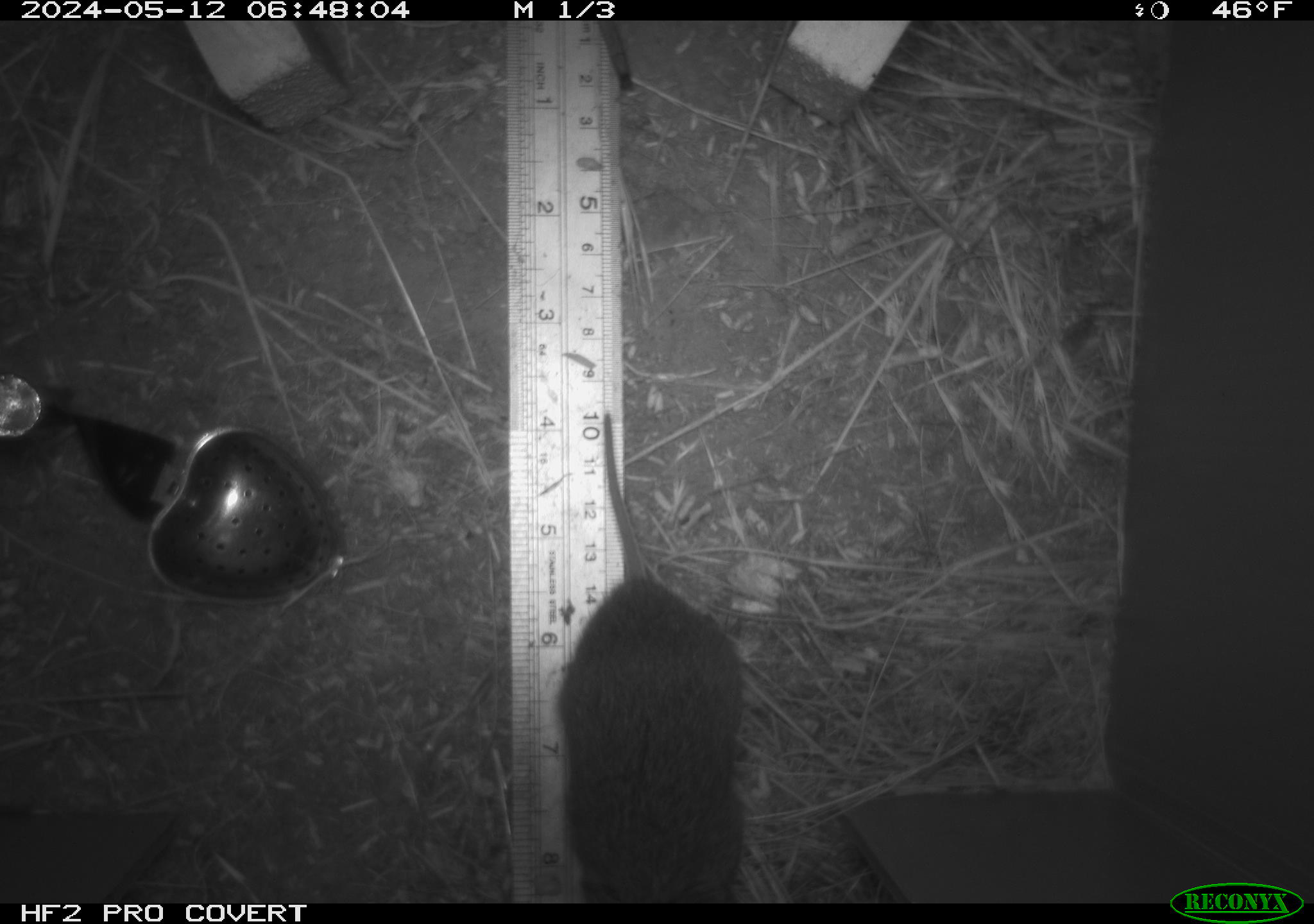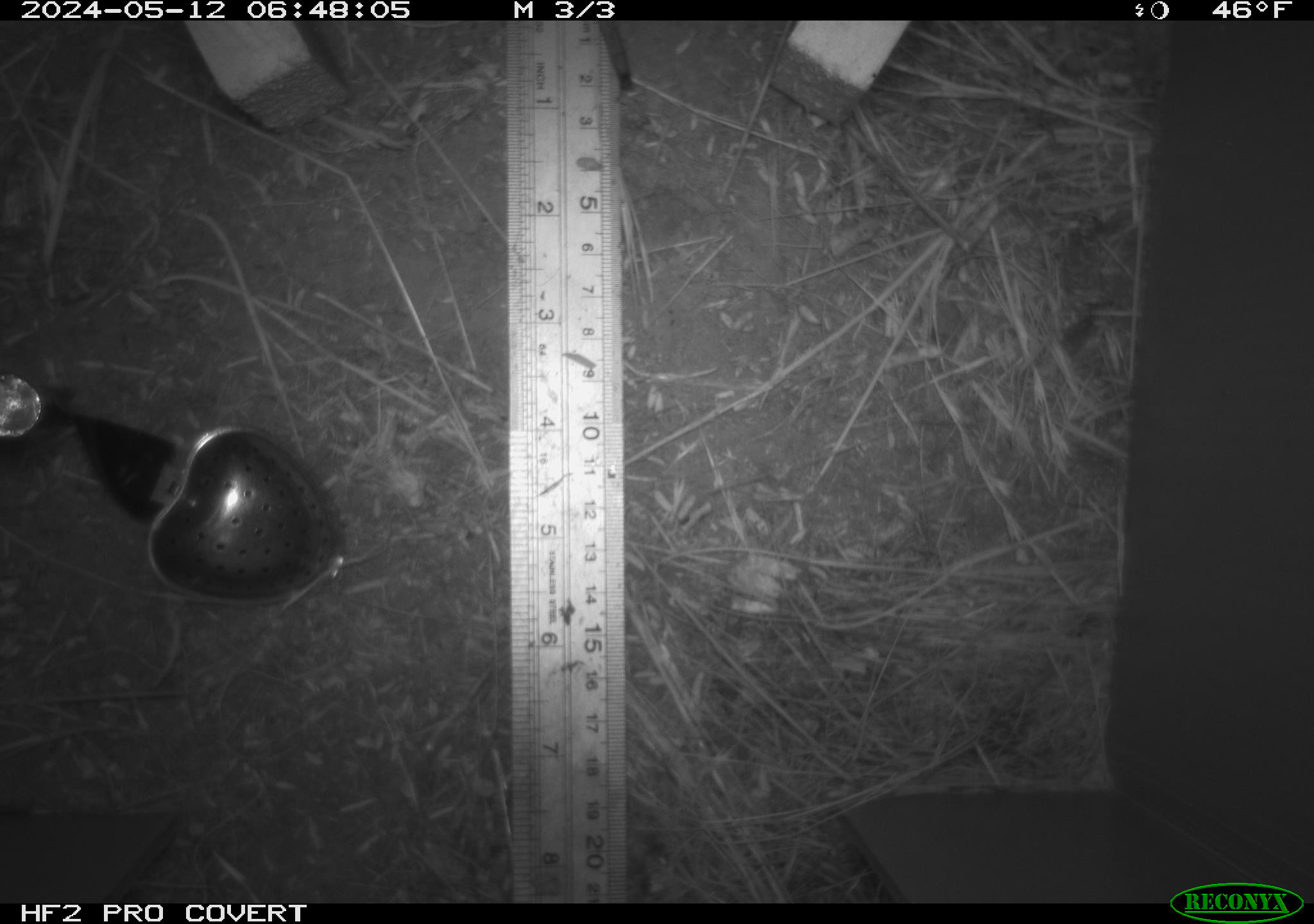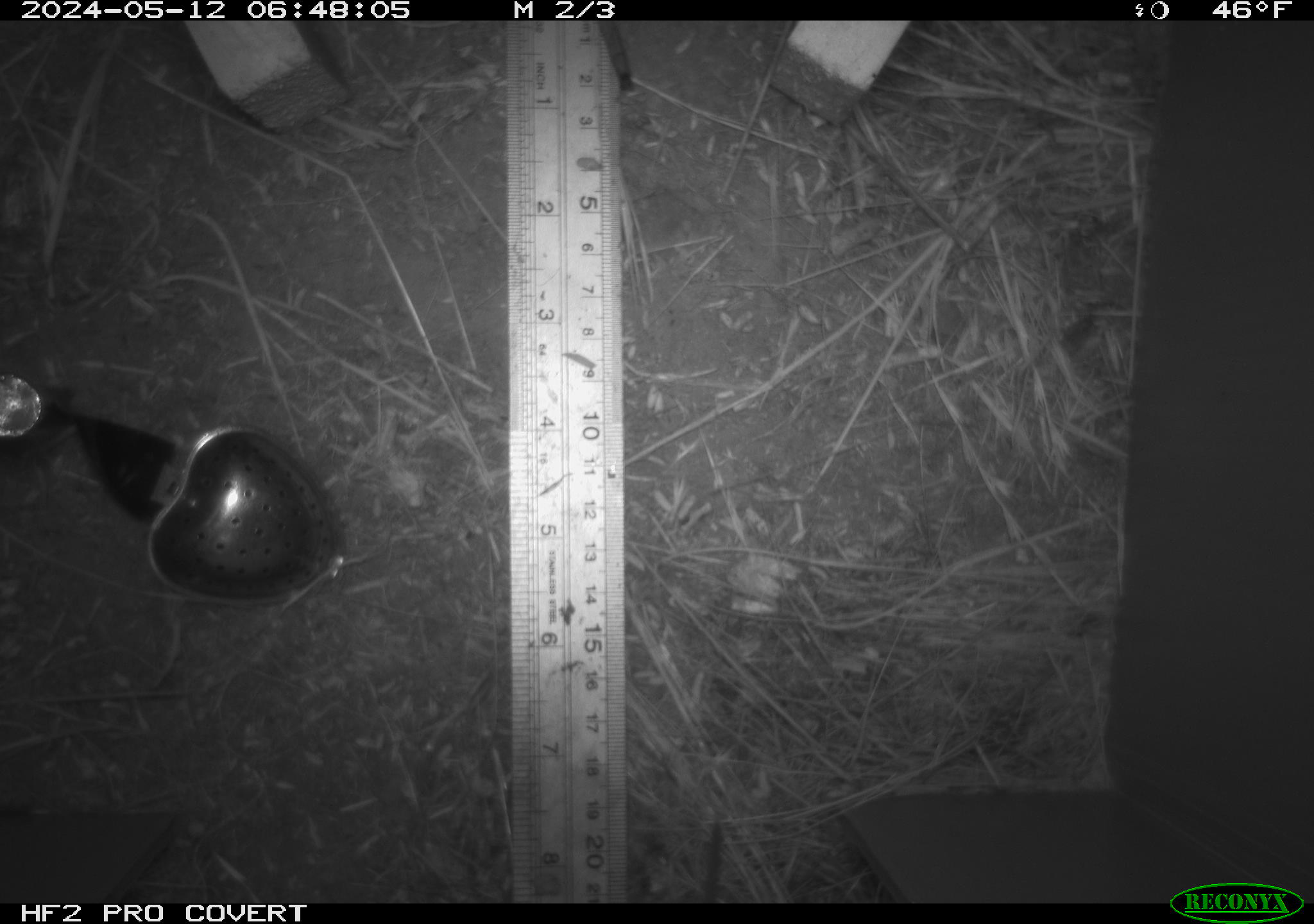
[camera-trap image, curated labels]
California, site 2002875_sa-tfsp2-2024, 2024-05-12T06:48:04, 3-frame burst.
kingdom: Animalia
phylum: Chordata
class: Mammalia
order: Rodentia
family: Cricetidae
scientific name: Arvicolinae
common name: voles, lemmings, and muskrats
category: arvicolinae subfamily